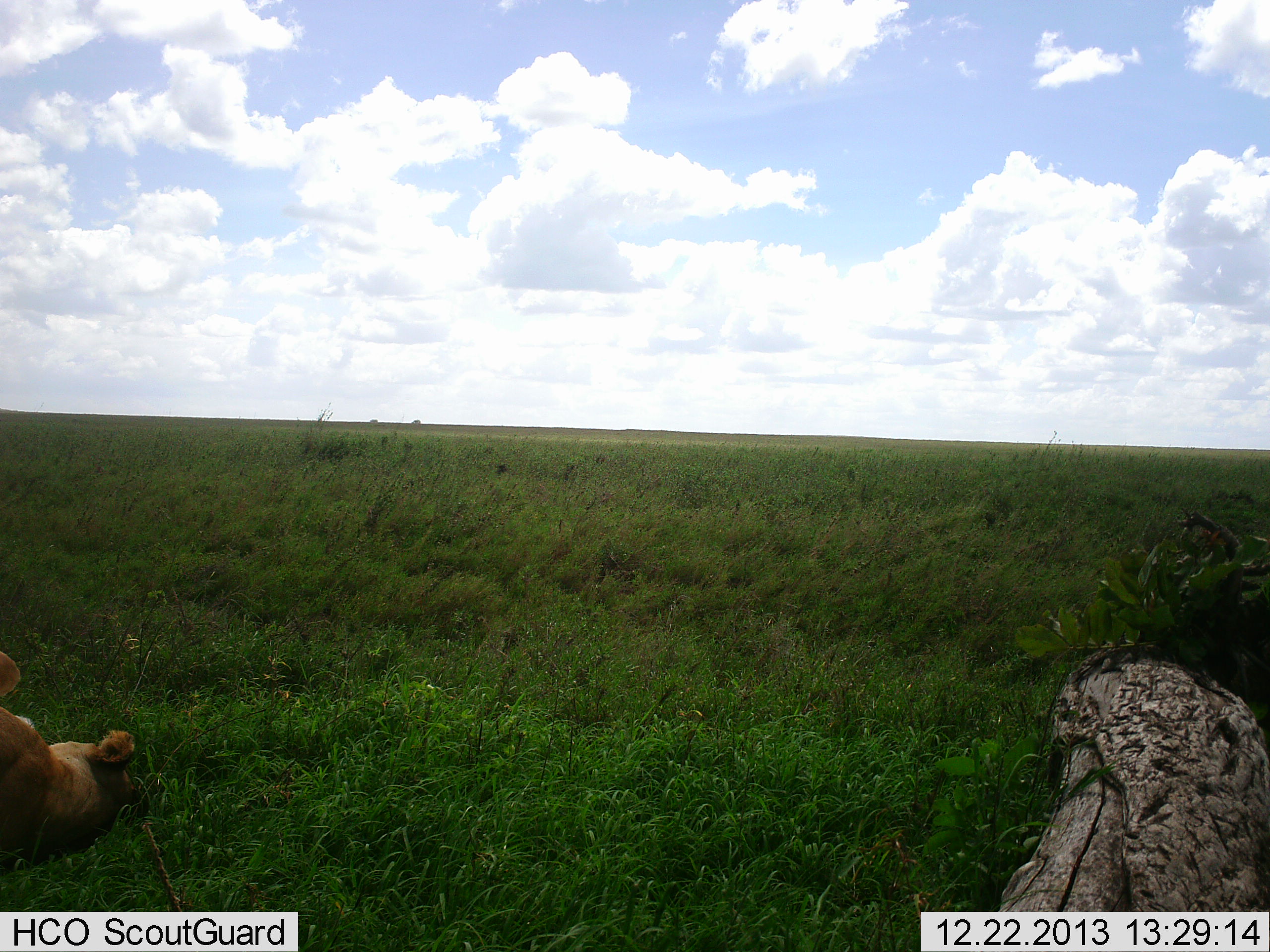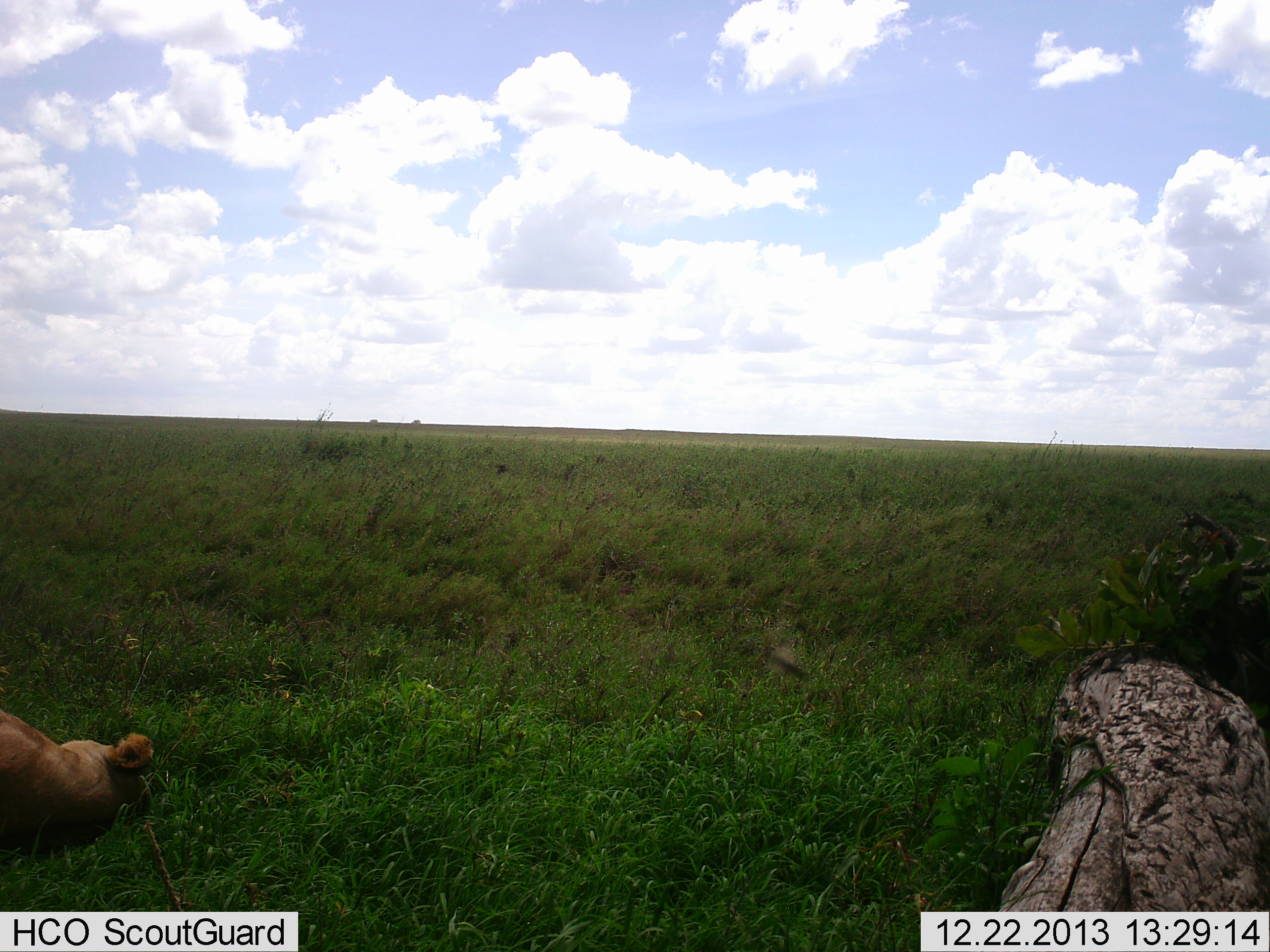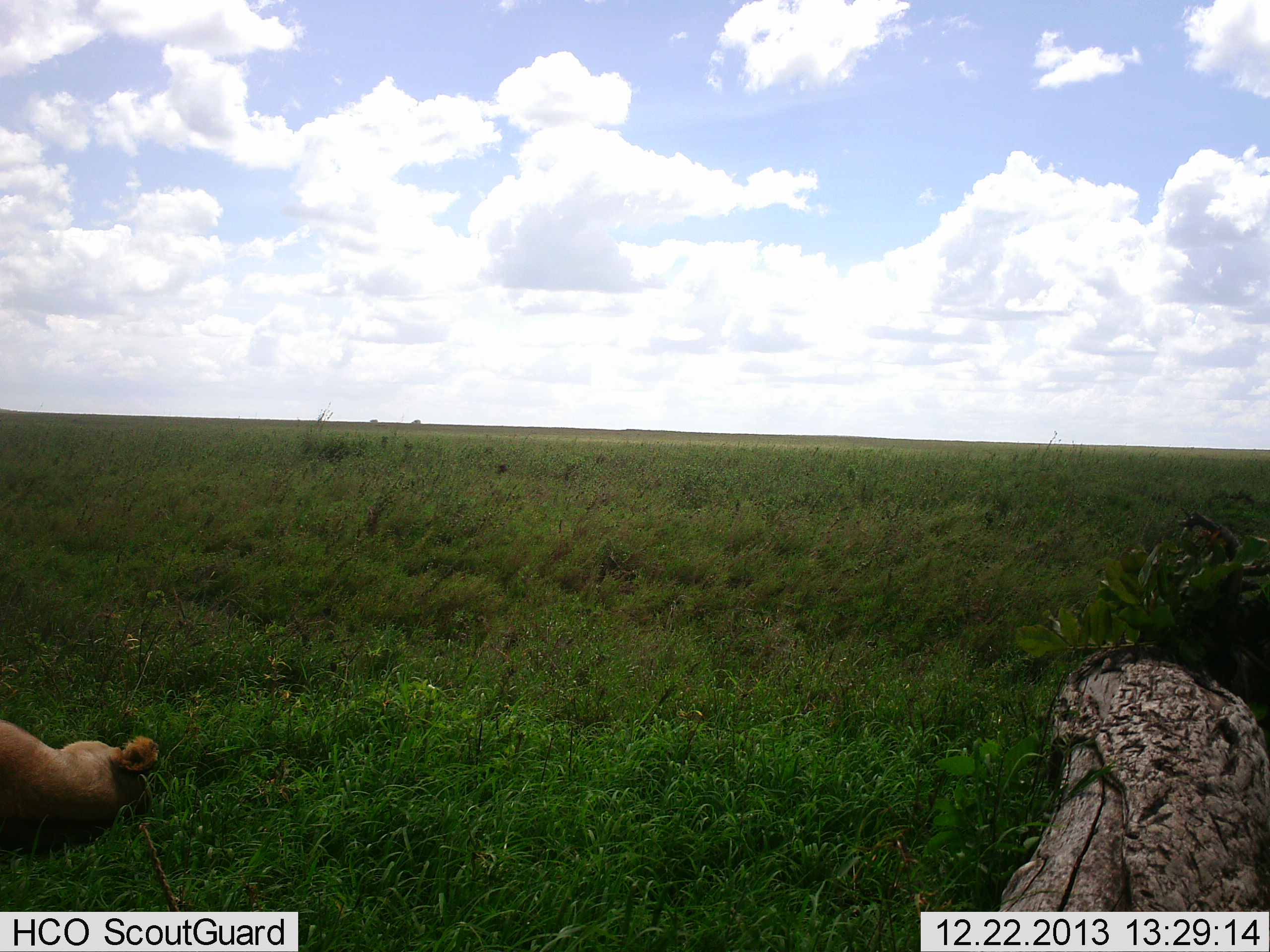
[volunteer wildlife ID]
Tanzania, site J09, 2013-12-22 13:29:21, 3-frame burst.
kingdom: Animalia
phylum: Chordata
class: Mammalia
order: Carnivora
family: Felidae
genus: Panthera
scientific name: Panthera leo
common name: lion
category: lionfemale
Lionfemale (lion) (Panthera leo), count 1. Behavior (volunteer vote fractions): standing 0%, resting 95%, moving 8%, interacting 5%. Young present (vote fraction): 13%. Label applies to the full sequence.